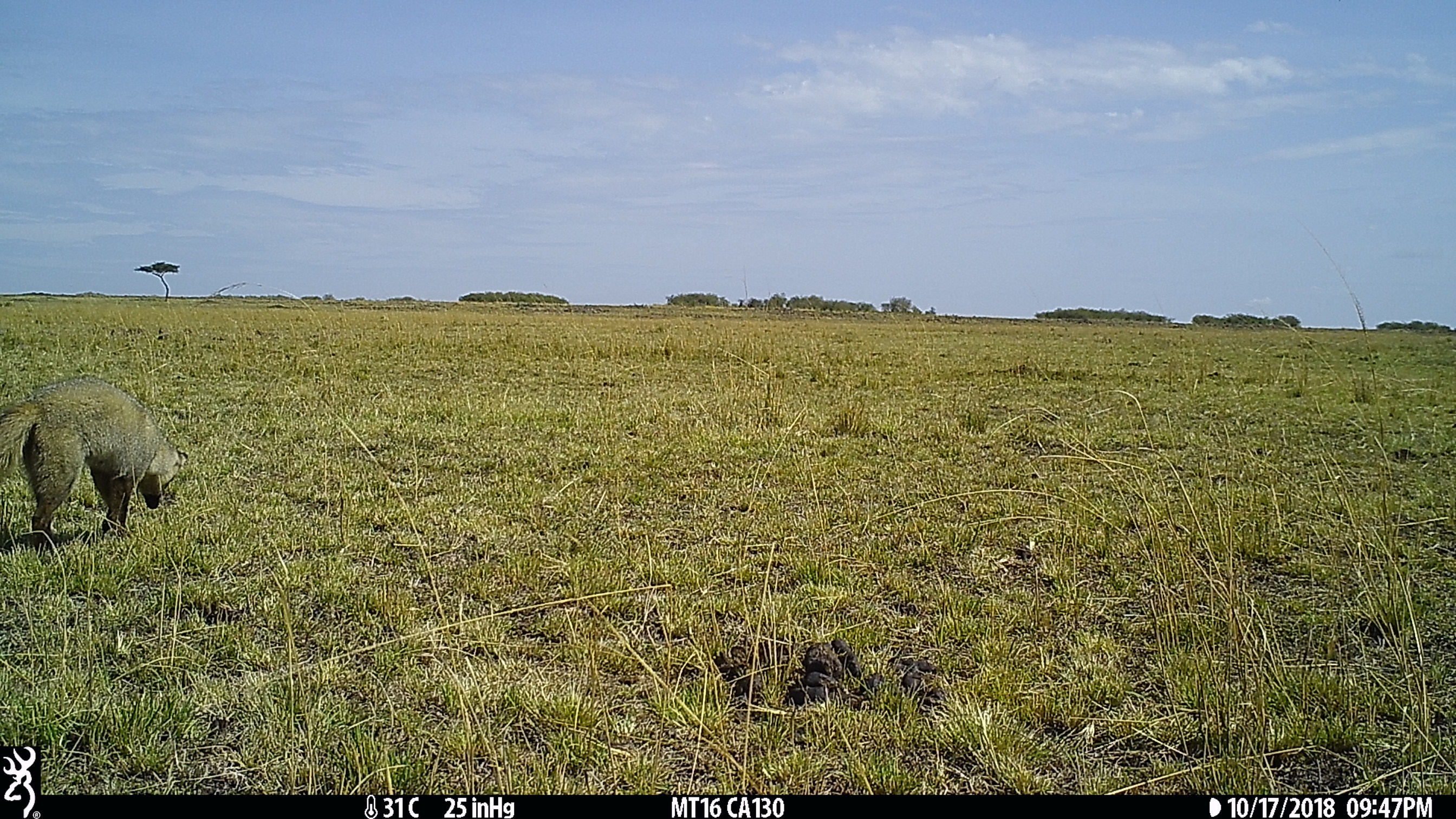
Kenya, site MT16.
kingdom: Animalia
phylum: Chordata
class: Mammalia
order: Carnivora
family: Canidae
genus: Otocyon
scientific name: Otocyon megalotis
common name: bat-eared fox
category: bateared fox